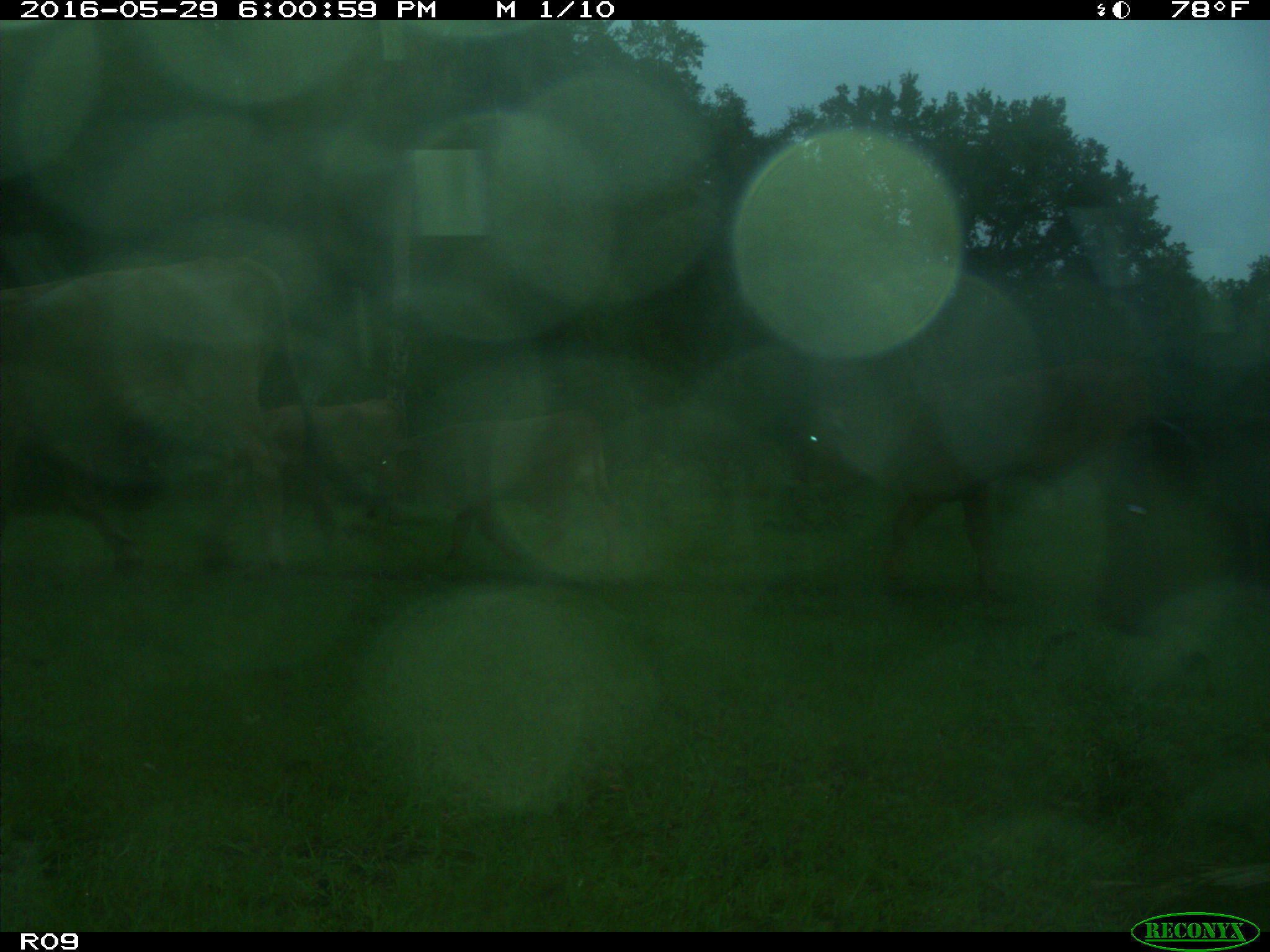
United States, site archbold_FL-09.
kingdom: Animalia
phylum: Chordata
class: Mammalia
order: Artiodactyla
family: Bovidae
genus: Bos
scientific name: Bos taurus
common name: domestic cow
Bos taurus (domestic cow).